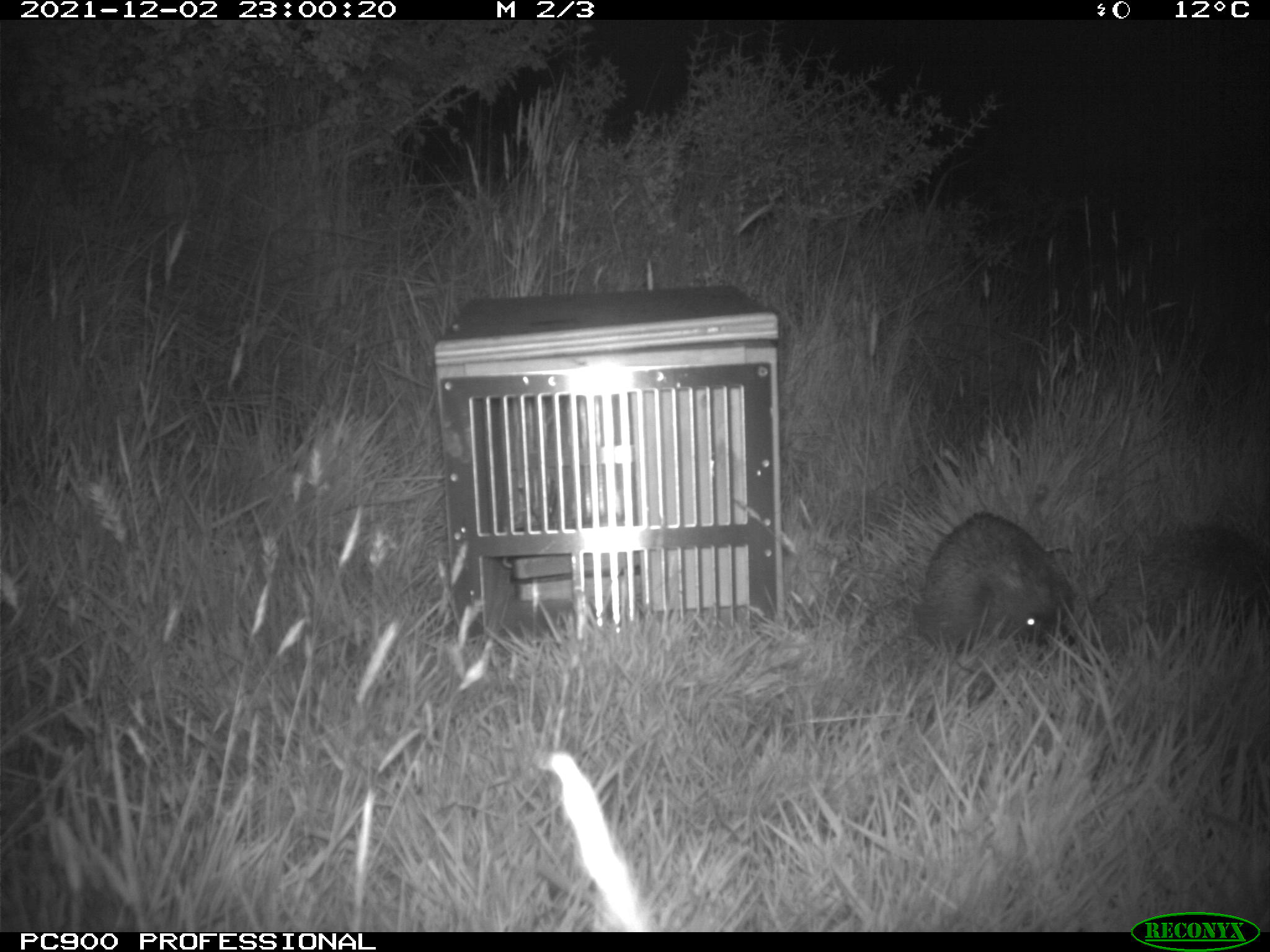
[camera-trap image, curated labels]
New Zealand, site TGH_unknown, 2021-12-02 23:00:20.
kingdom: Animalia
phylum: Chordata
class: Mammalia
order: Eulipotyphla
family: Erinaceidae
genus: Erinaceus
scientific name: Erinaceus europaeus europaeus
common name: european hedgehog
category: hedgehog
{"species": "hedgehog (european hedgehog) (Erinaceus europaeus europaeus)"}